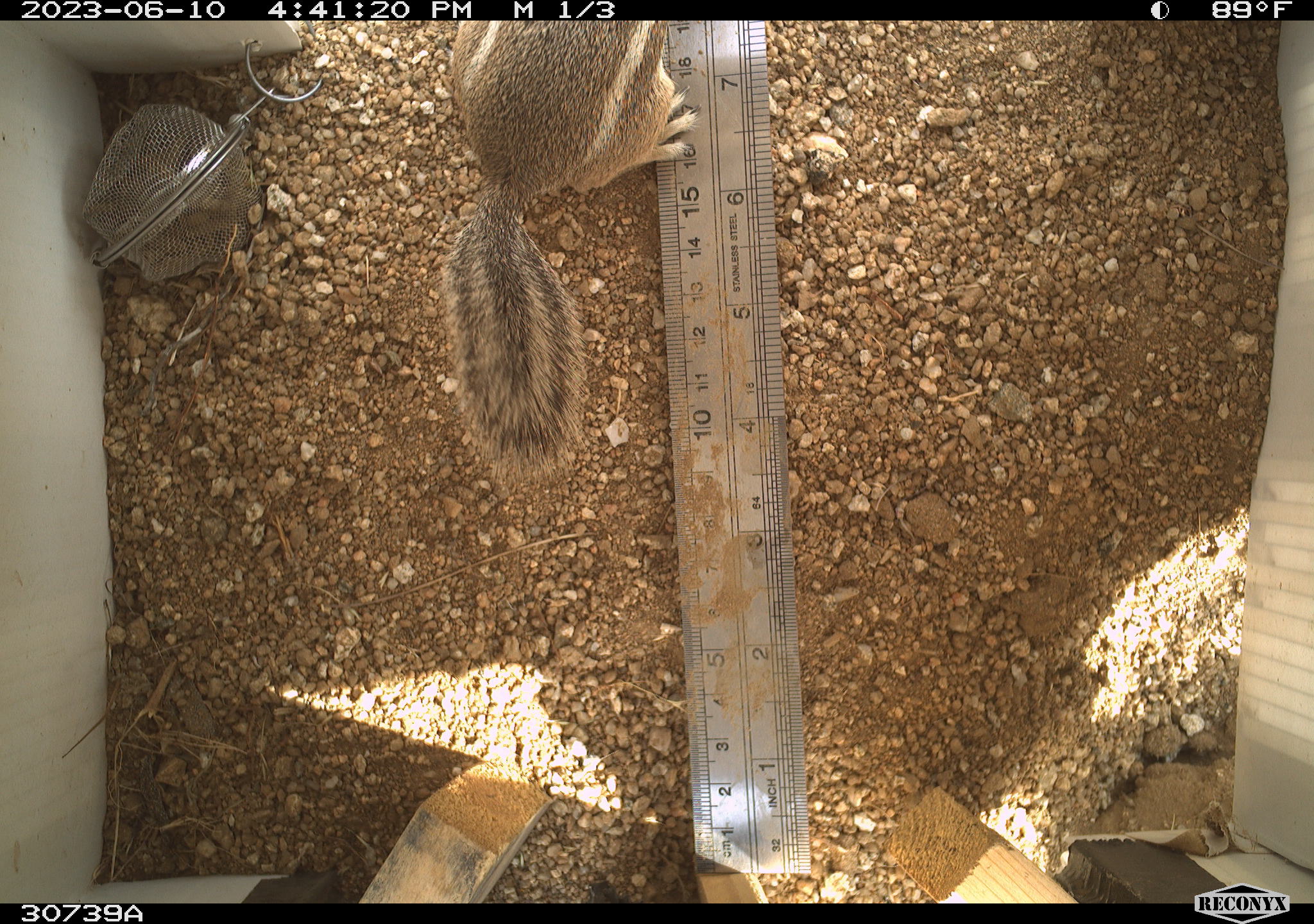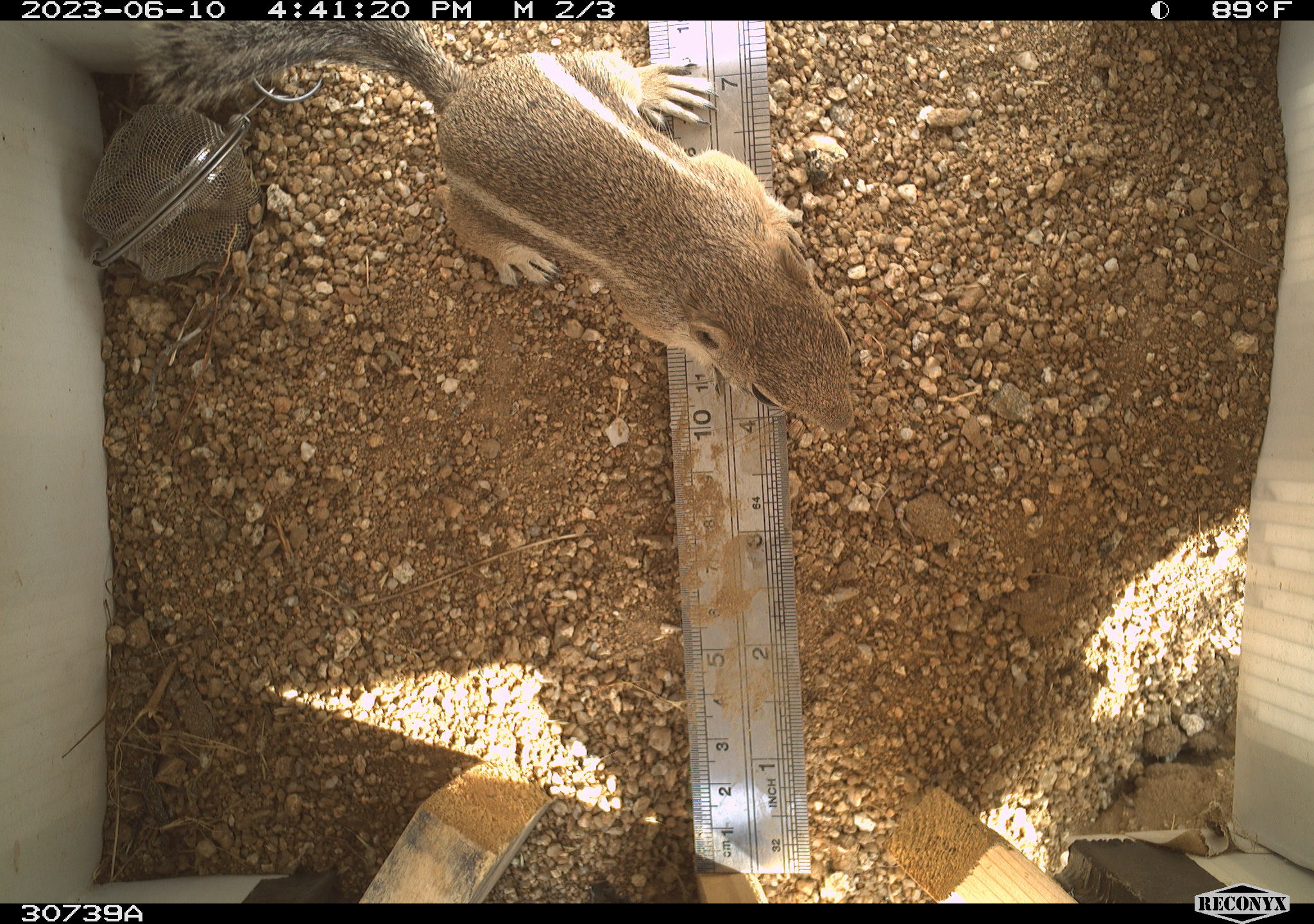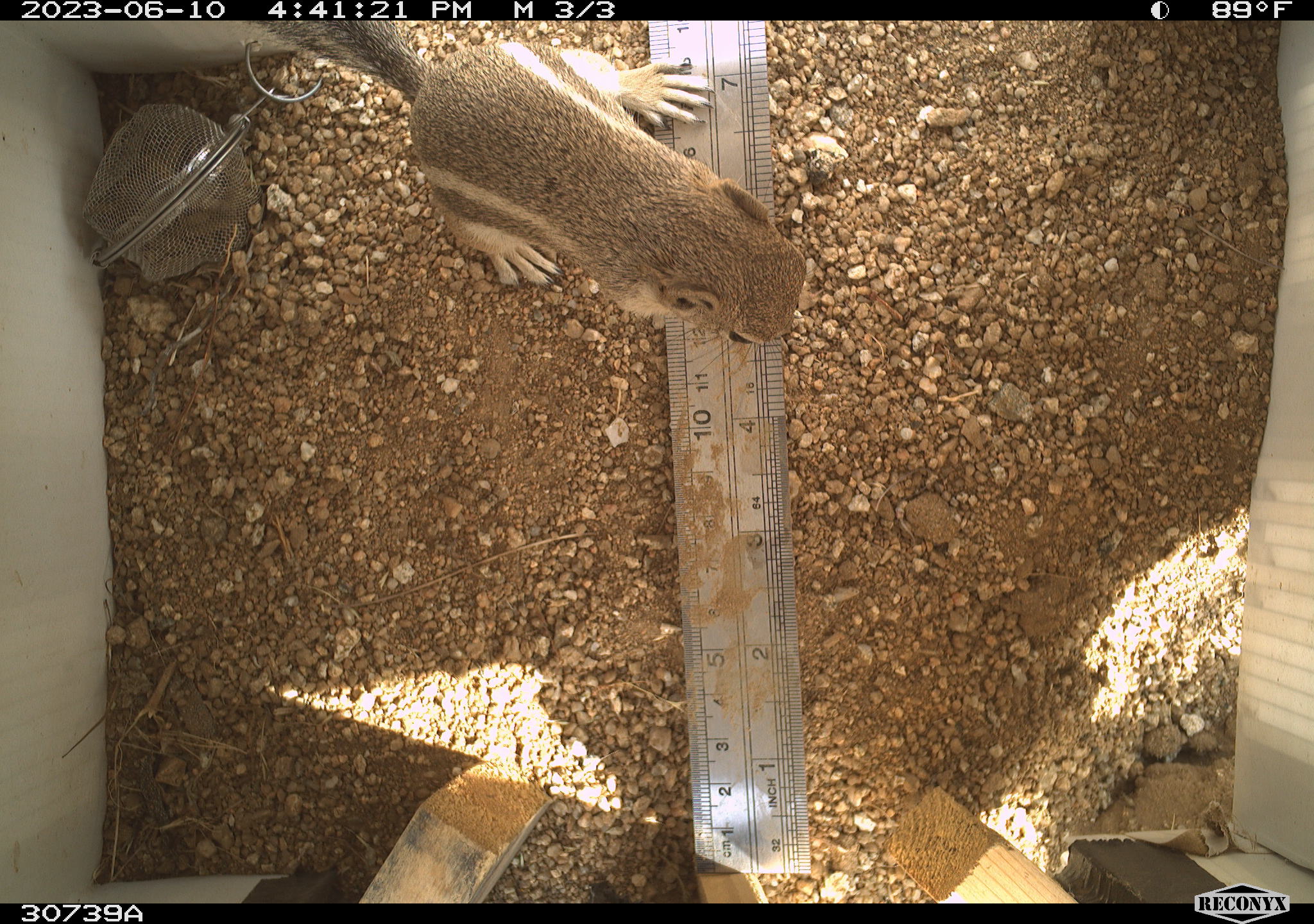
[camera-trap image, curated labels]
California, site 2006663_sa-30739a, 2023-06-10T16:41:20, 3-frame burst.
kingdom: Animalia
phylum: Chordata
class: Mammalia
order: Rodentia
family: Sciuridae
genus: Ammospermophilus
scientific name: Ammospermophilus leucurus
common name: white-tailed antelope squirrel